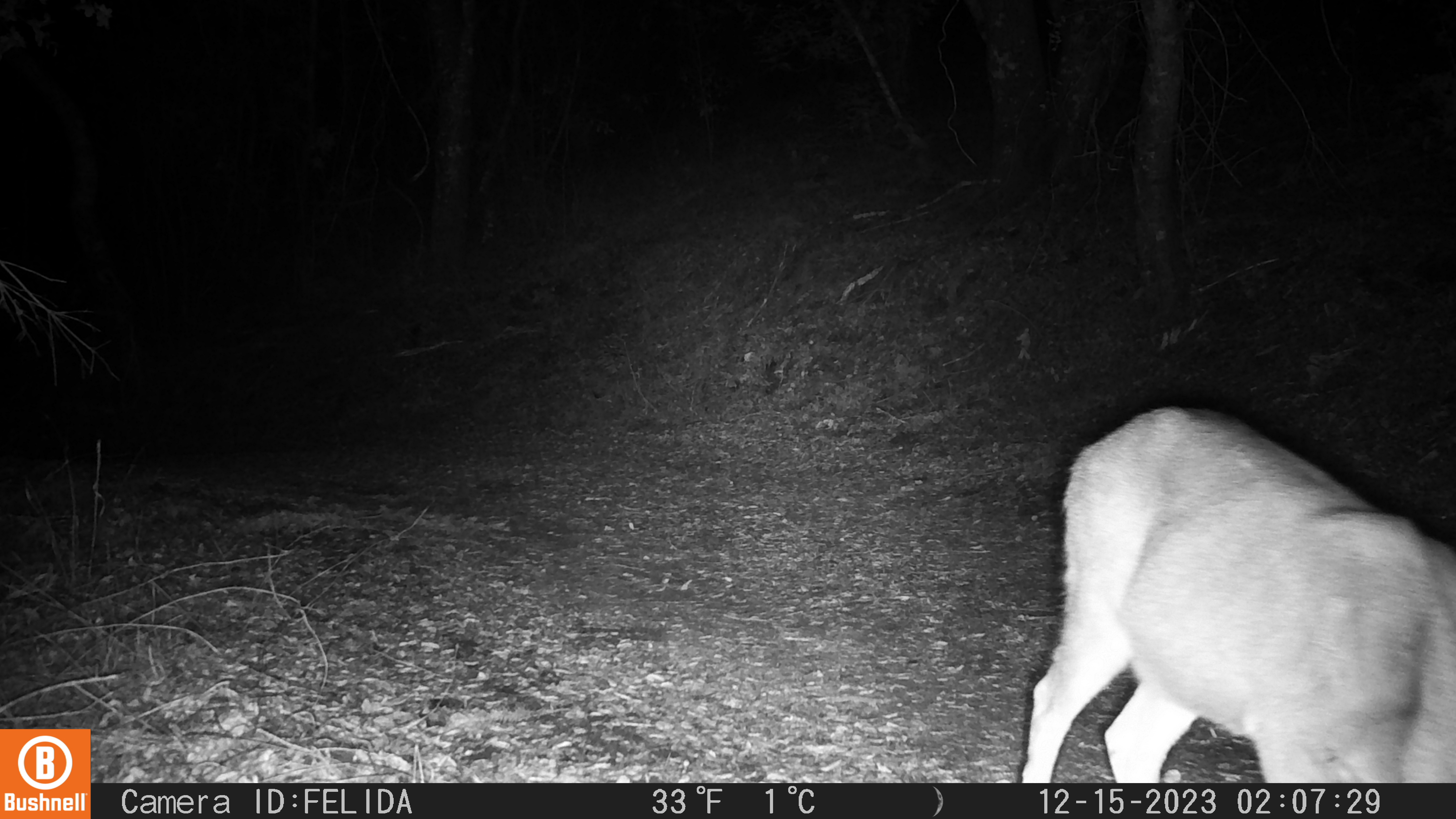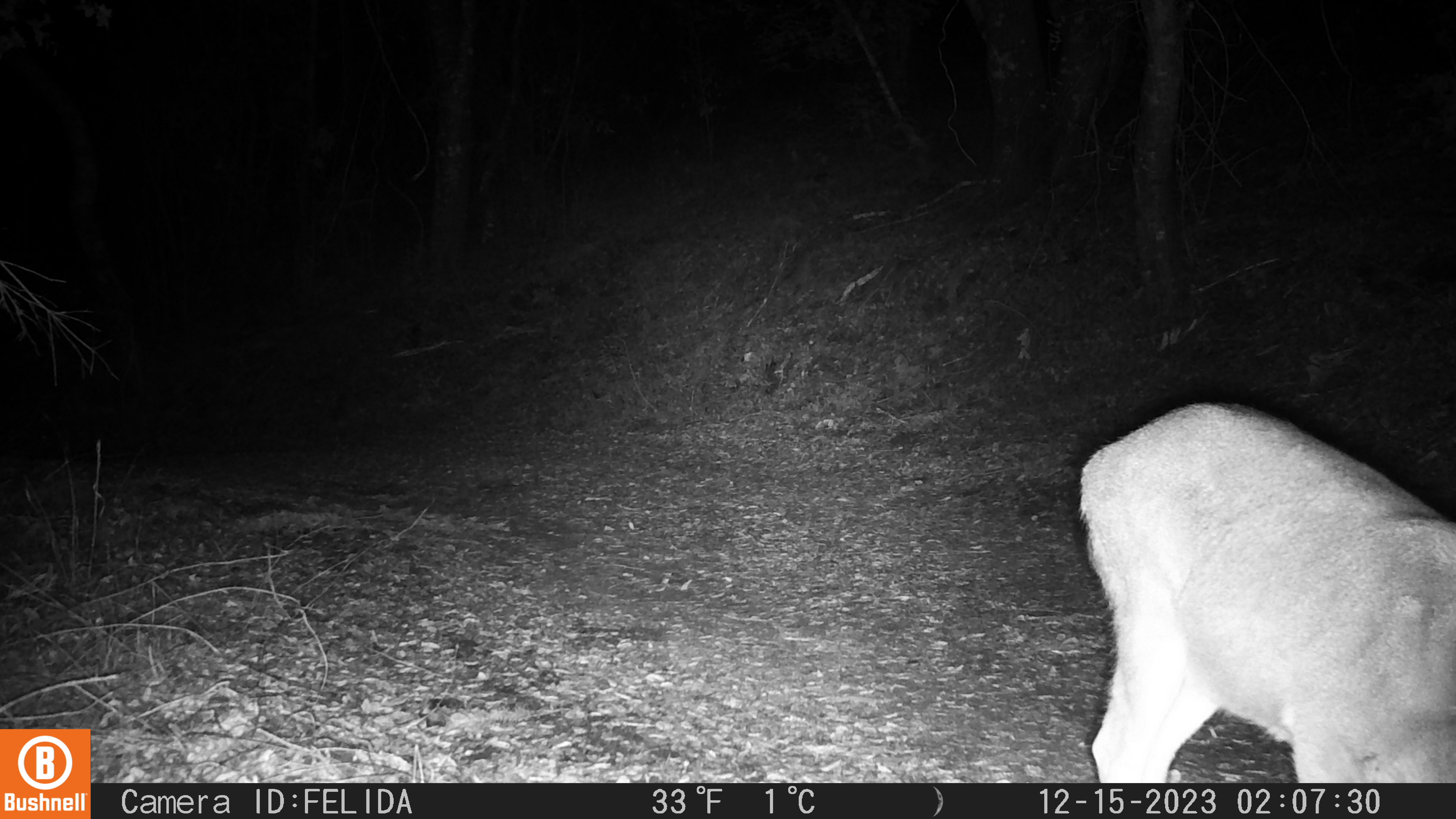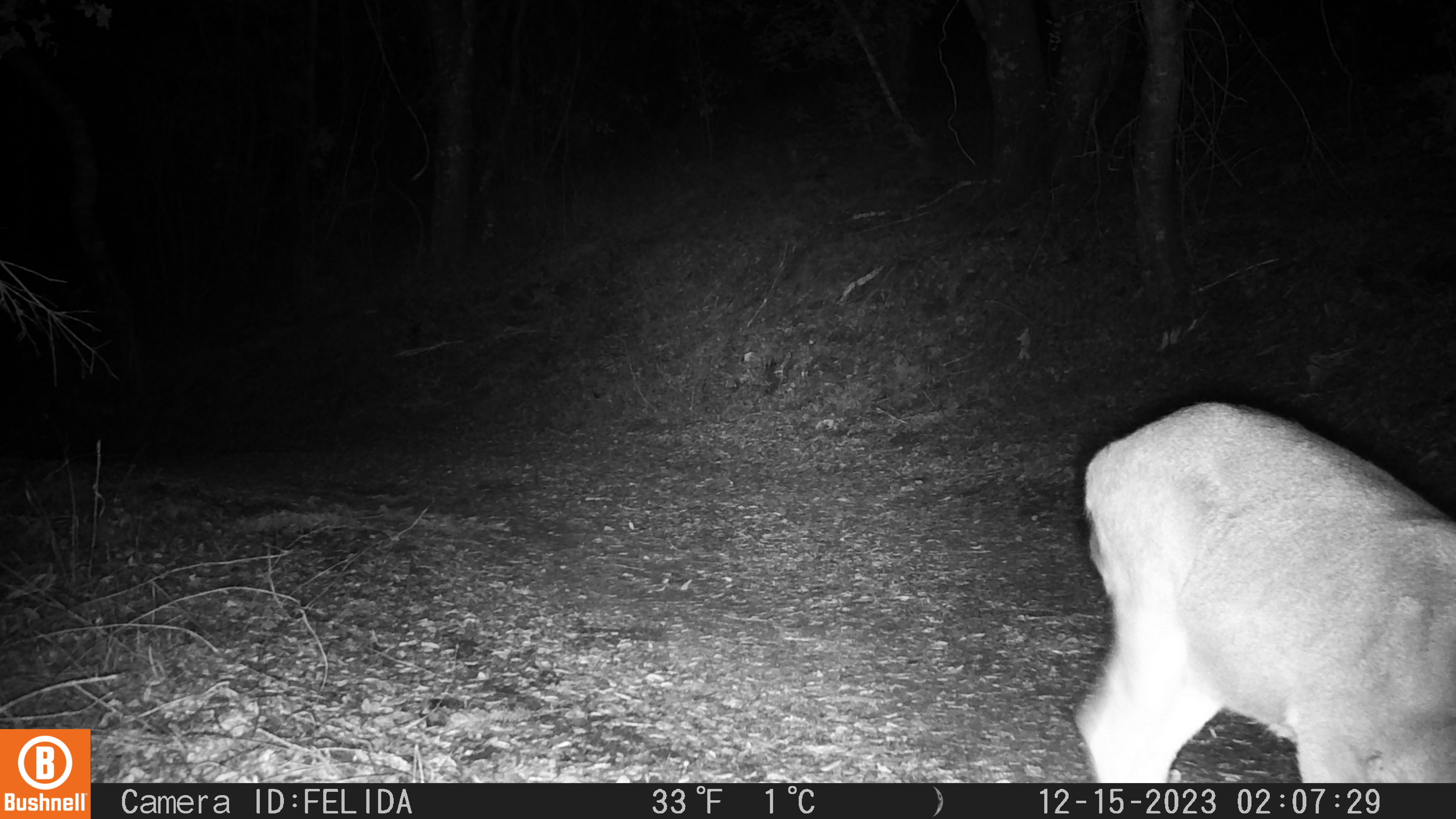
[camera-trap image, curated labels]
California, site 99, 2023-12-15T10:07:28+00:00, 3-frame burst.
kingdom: Animalia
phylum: Chordata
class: Mammalia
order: Artiodactyla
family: Cervidae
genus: Odocoileus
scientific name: Odocoileus hemionus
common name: mule deer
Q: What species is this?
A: Mule deer (Odocoileus hemionus).